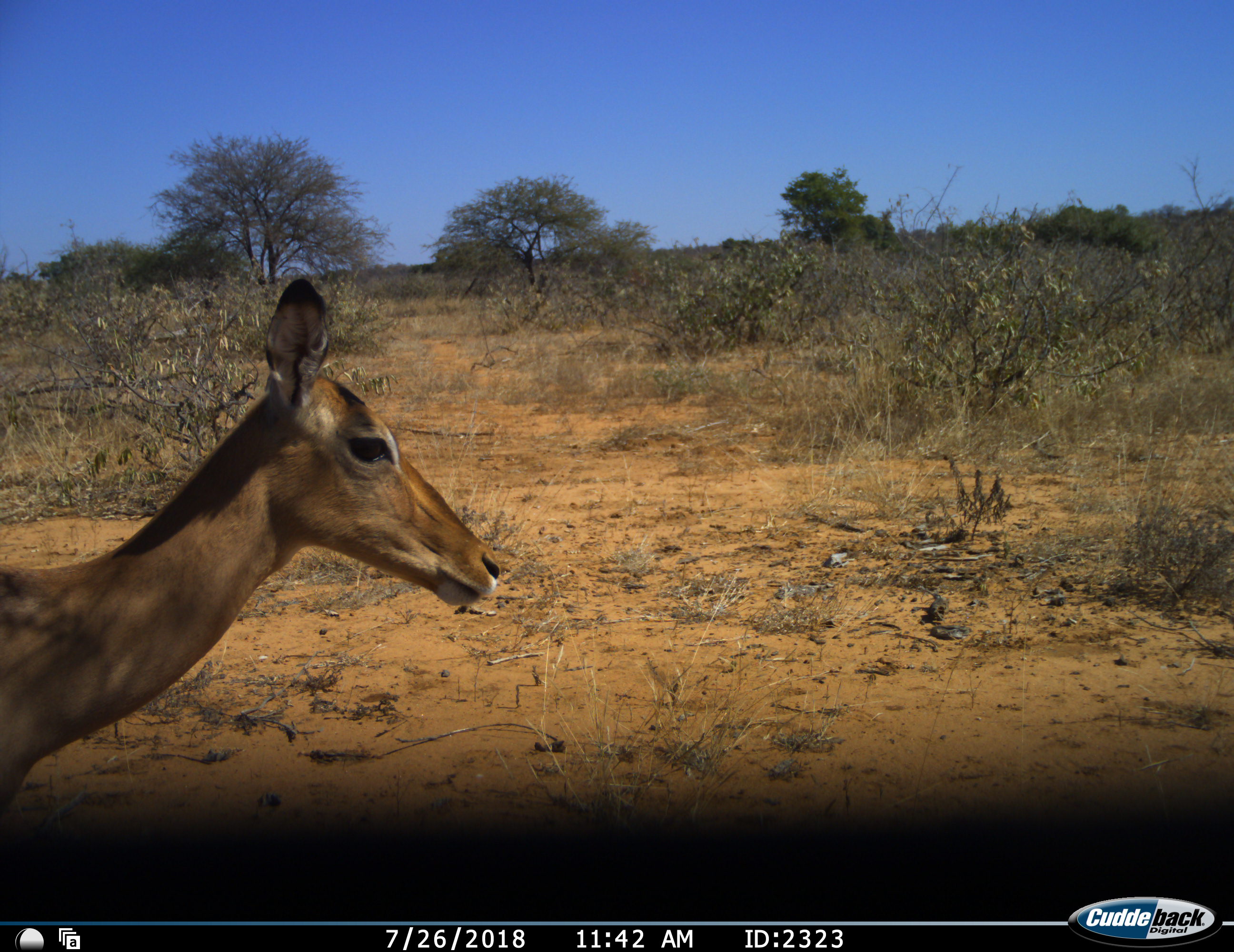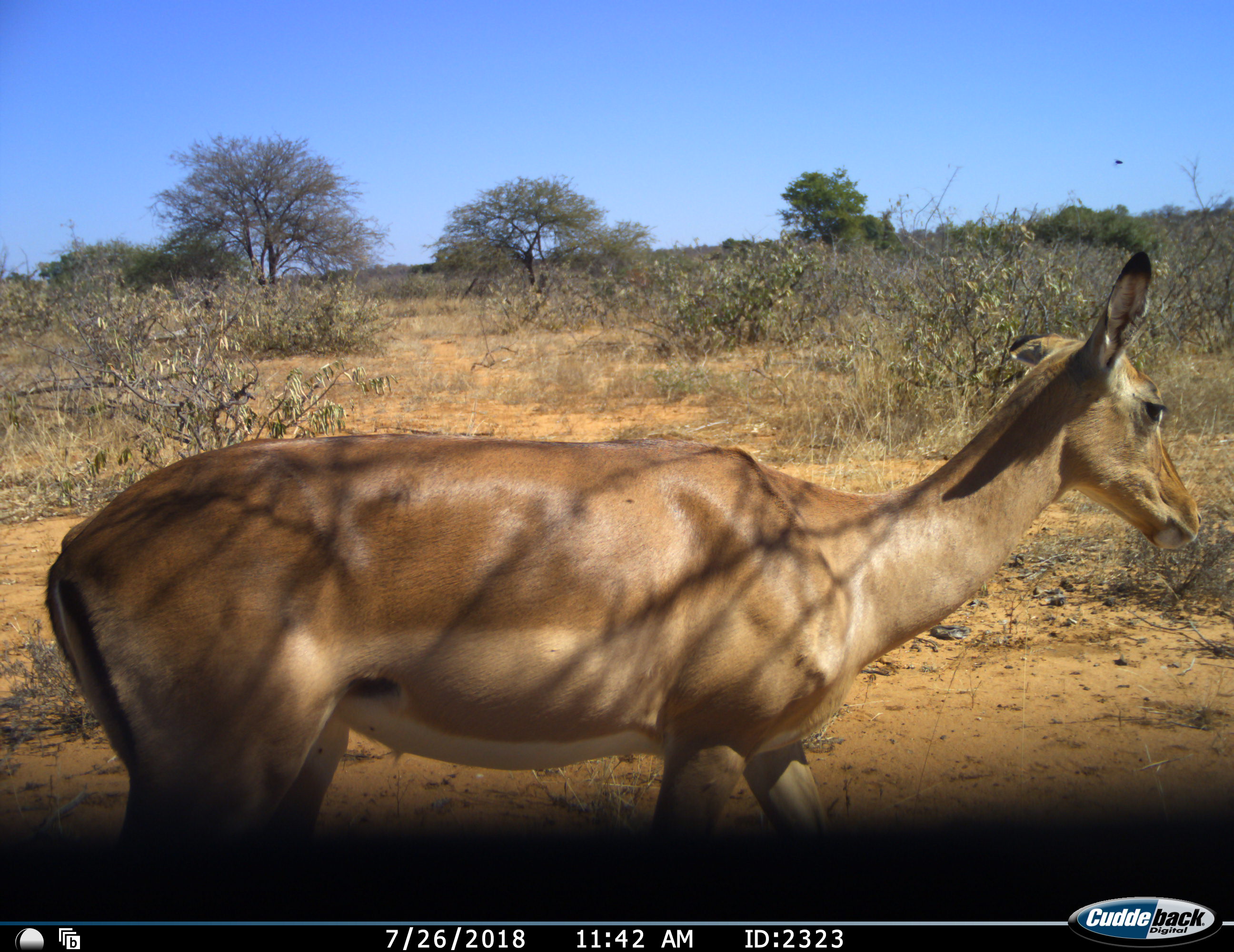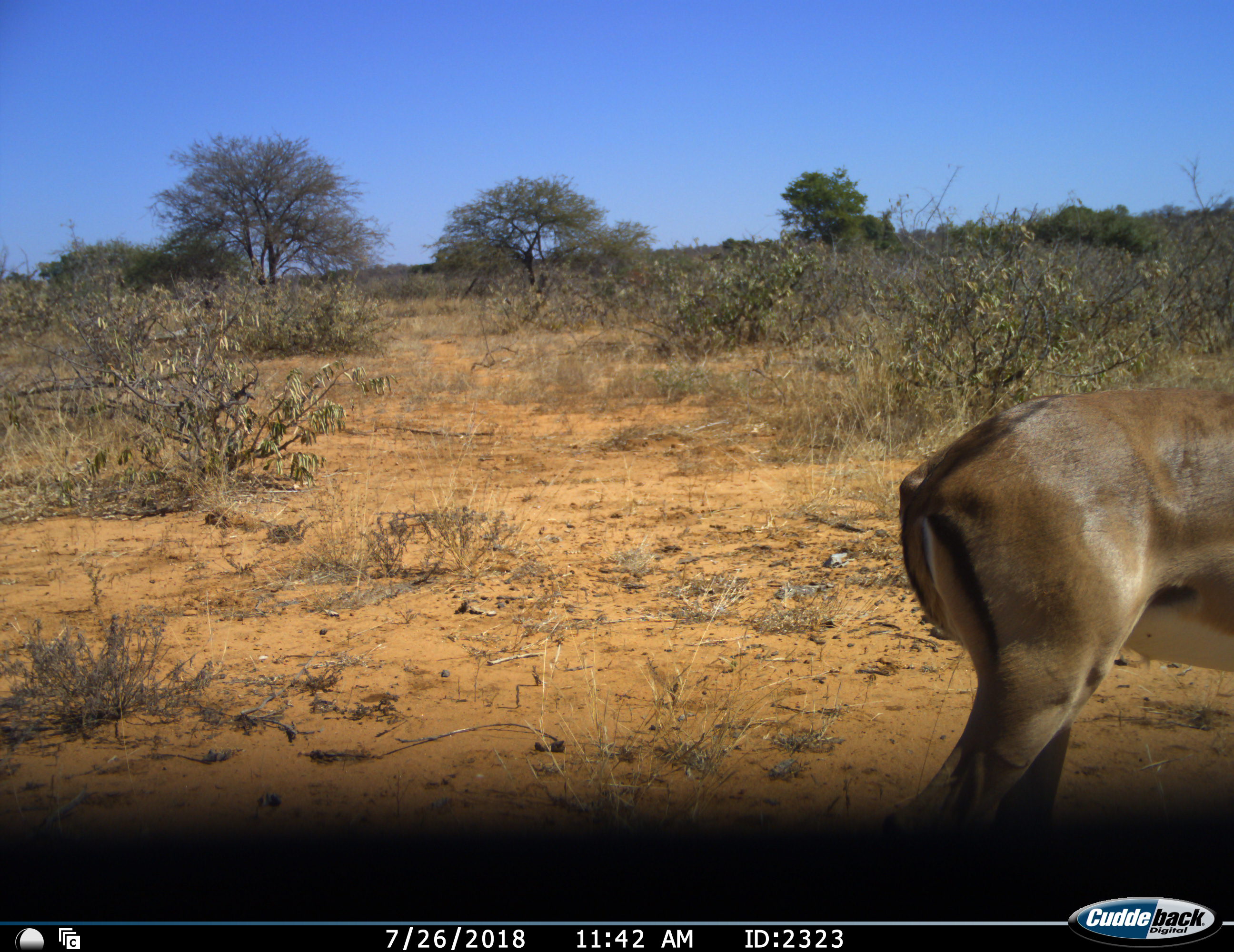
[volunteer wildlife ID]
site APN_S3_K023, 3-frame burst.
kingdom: Animalia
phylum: Chordata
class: Mammalia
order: Artiodactyla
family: Bovidae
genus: Aepyceros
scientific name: Aepyceros melampus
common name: impala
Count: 1.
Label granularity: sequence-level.